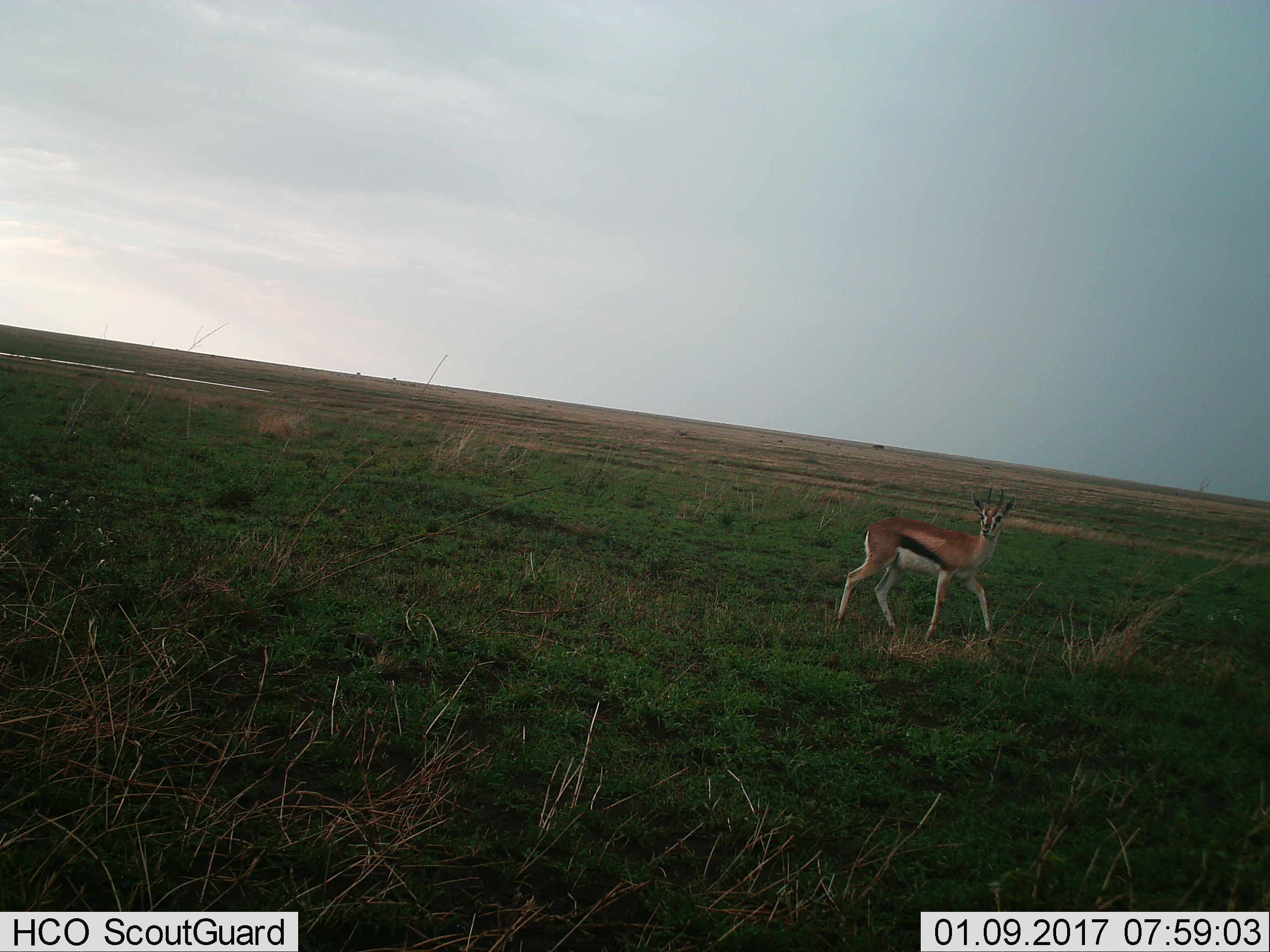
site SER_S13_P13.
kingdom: Animalia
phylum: Chordata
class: Mammalia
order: Artiodactyla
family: Bovidae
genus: Eudorcas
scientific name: Eudorcas thomsonii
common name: thomson's gazelle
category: gazellethomsons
Gazellethomsons (thomson's gazelle) (Eudorcas thomsonii), count 1. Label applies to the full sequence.